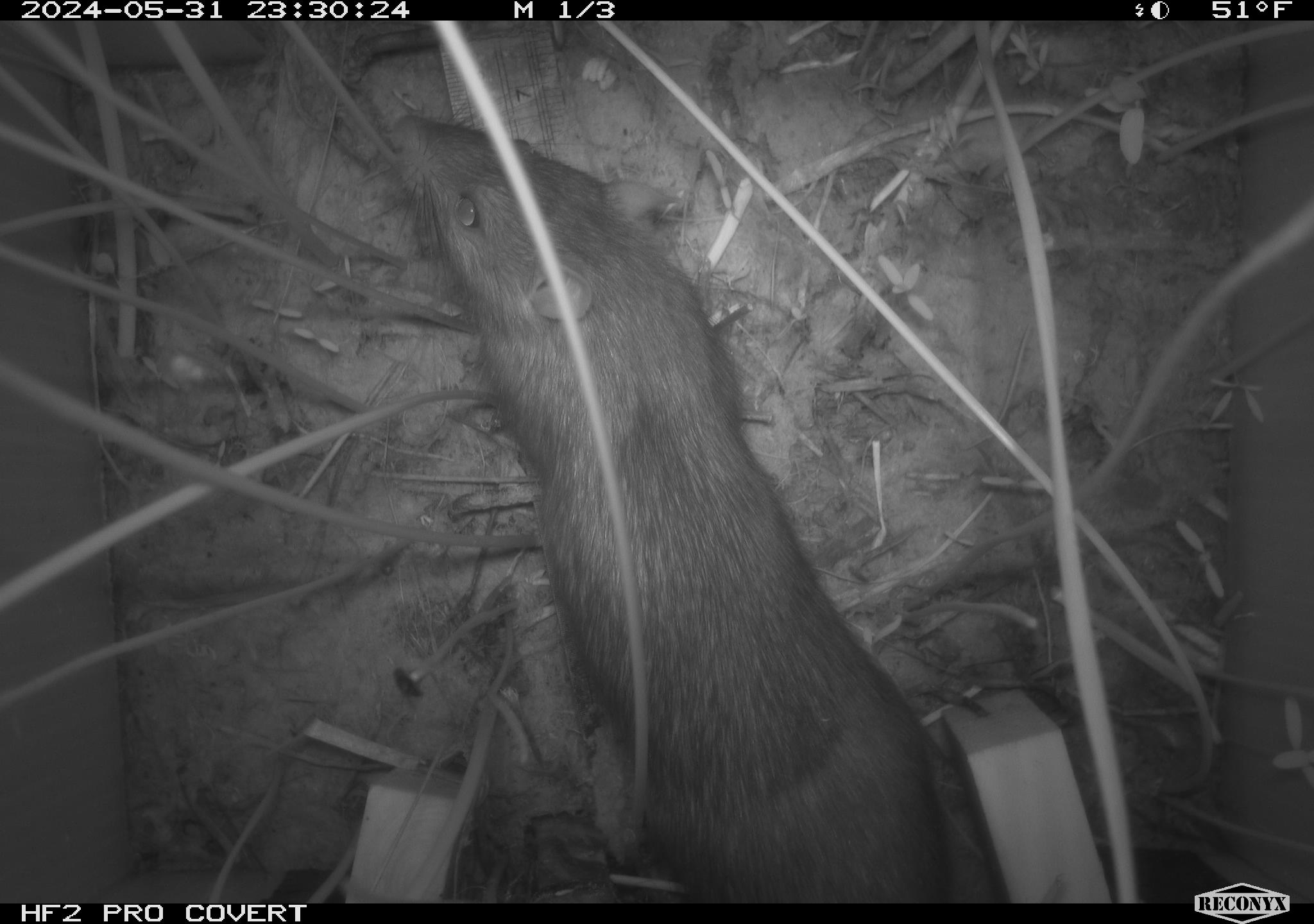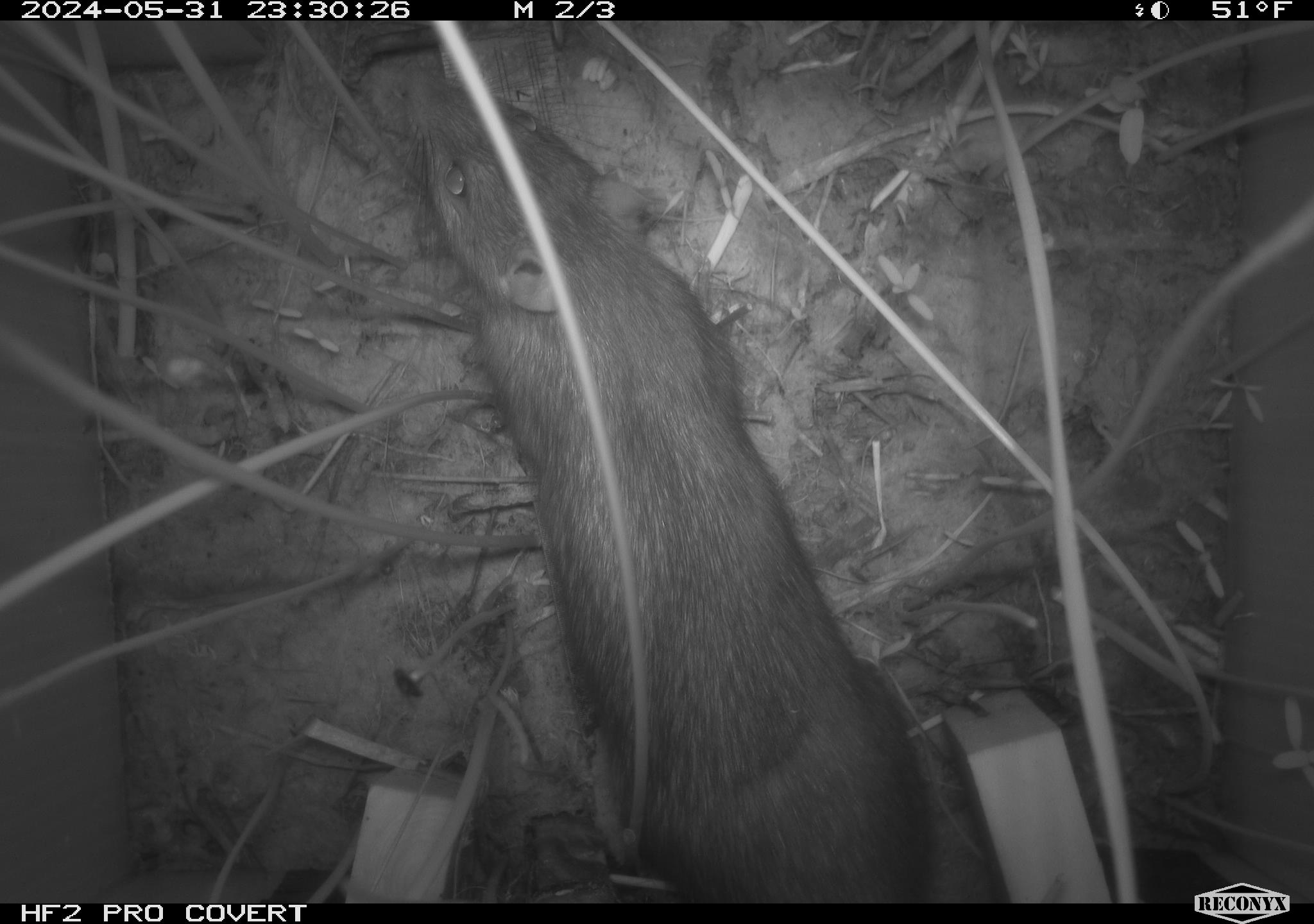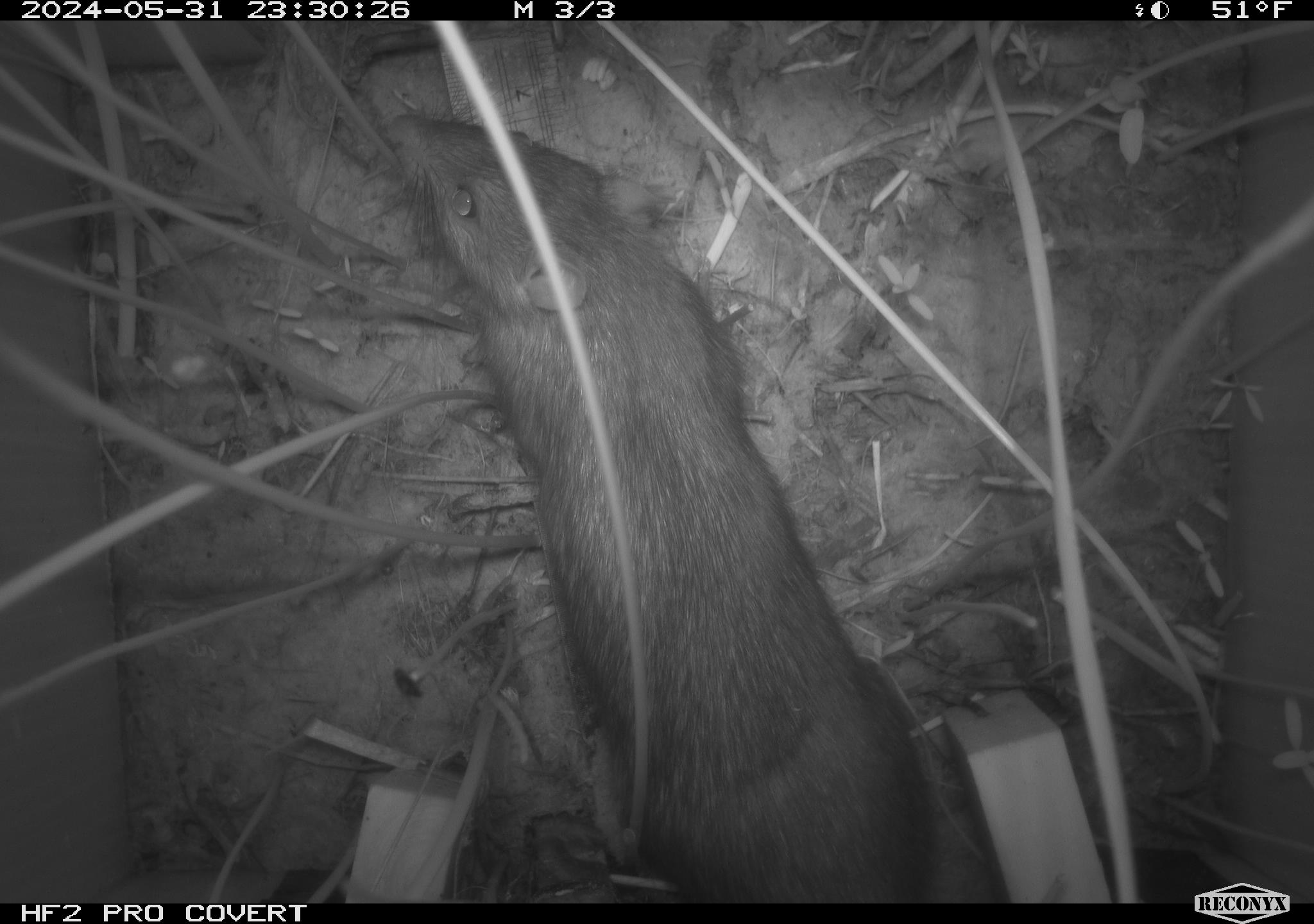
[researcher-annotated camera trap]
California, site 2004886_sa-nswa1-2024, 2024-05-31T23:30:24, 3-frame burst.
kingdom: Animalia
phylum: Chordata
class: Mammalia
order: Rodentia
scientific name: Rodentia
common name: rodent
Rodent (Rodentia).